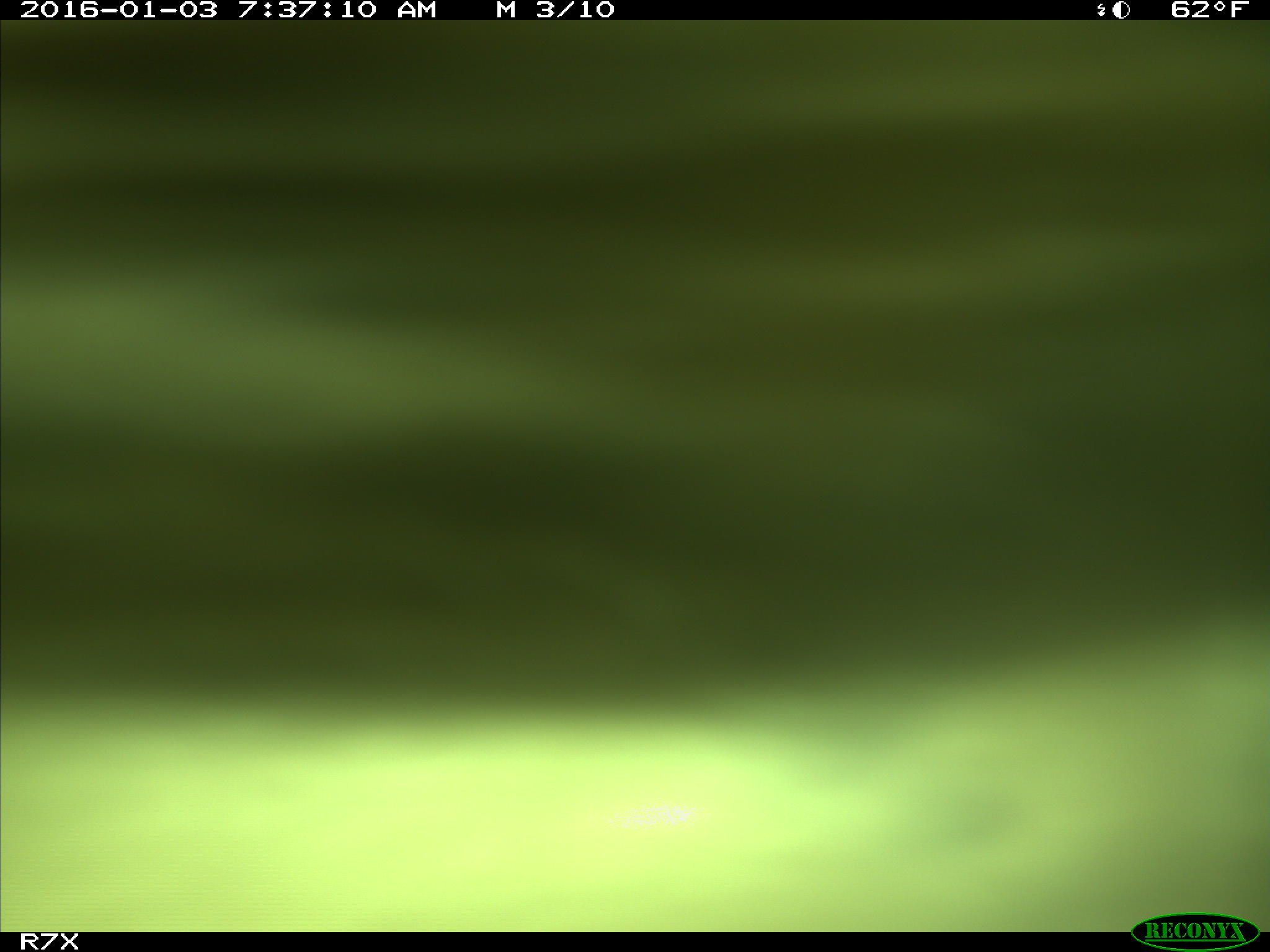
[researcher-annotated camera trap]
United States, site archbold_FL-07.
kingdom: Animalia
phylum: Chordata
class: Mammalia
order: Artiodactyla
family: Bovidae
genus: Bos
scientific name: Bos taurus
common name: domestic cow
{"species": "Bos taurus (domestic cow)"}